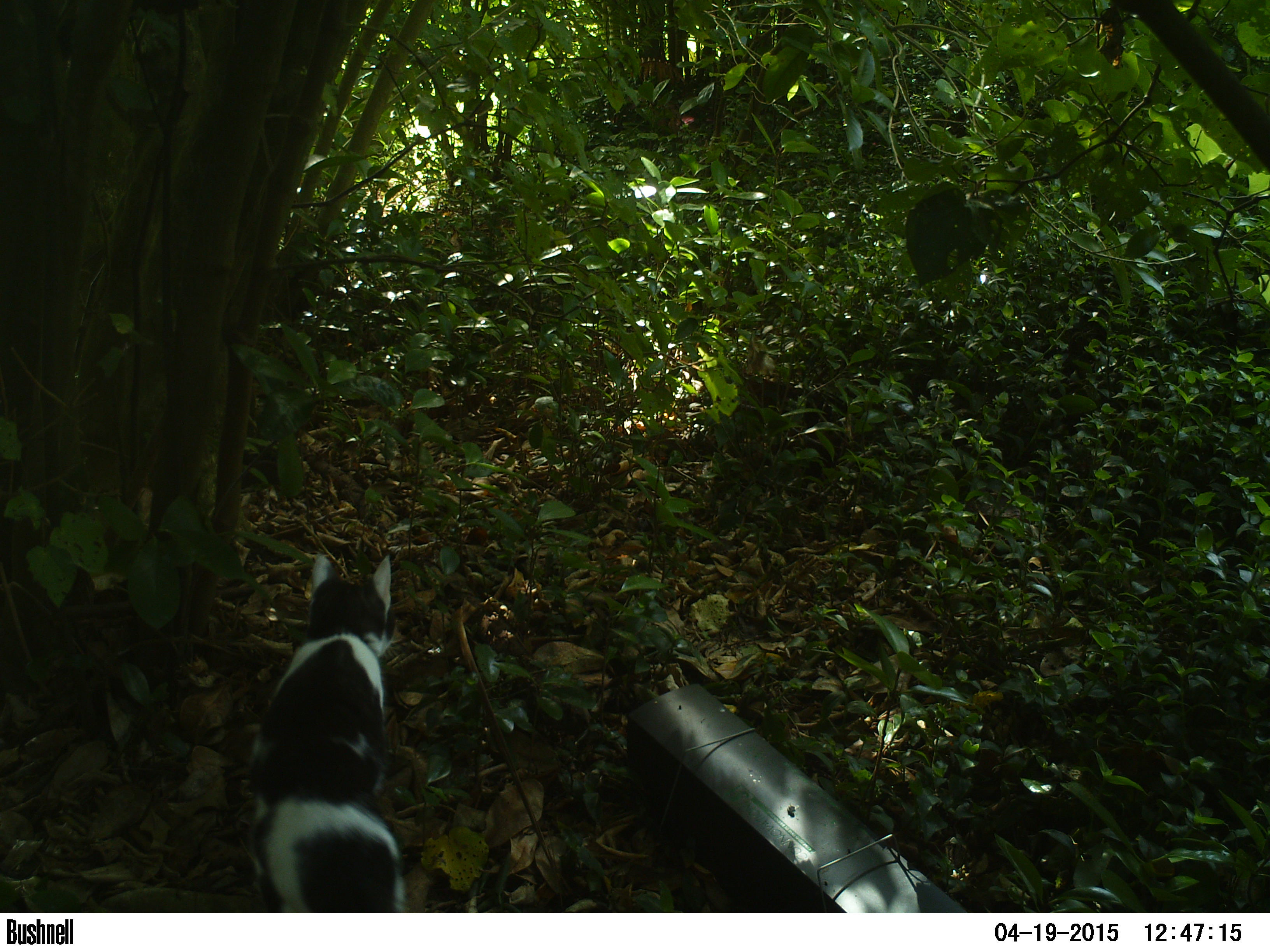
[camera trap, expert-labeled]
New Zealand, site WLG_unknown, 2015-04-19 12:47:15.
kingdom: Animalia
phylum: Chordata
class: Mammalia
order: Carnivora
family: Felidae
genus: Felis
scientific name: Felis catus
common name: domestic cat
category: cat